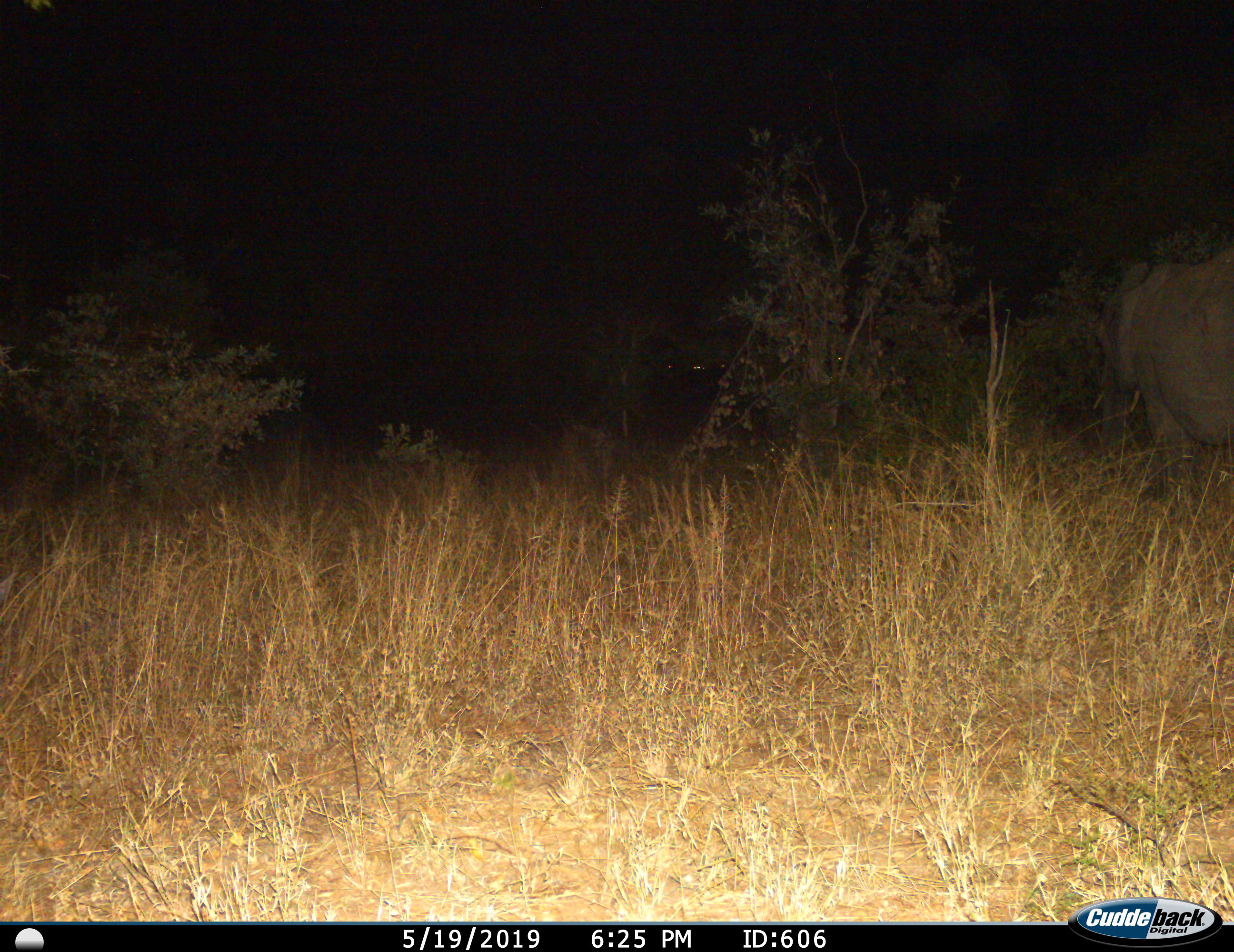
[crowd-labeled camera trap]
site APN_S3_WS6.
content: unidentified animal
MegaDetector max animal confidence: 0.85